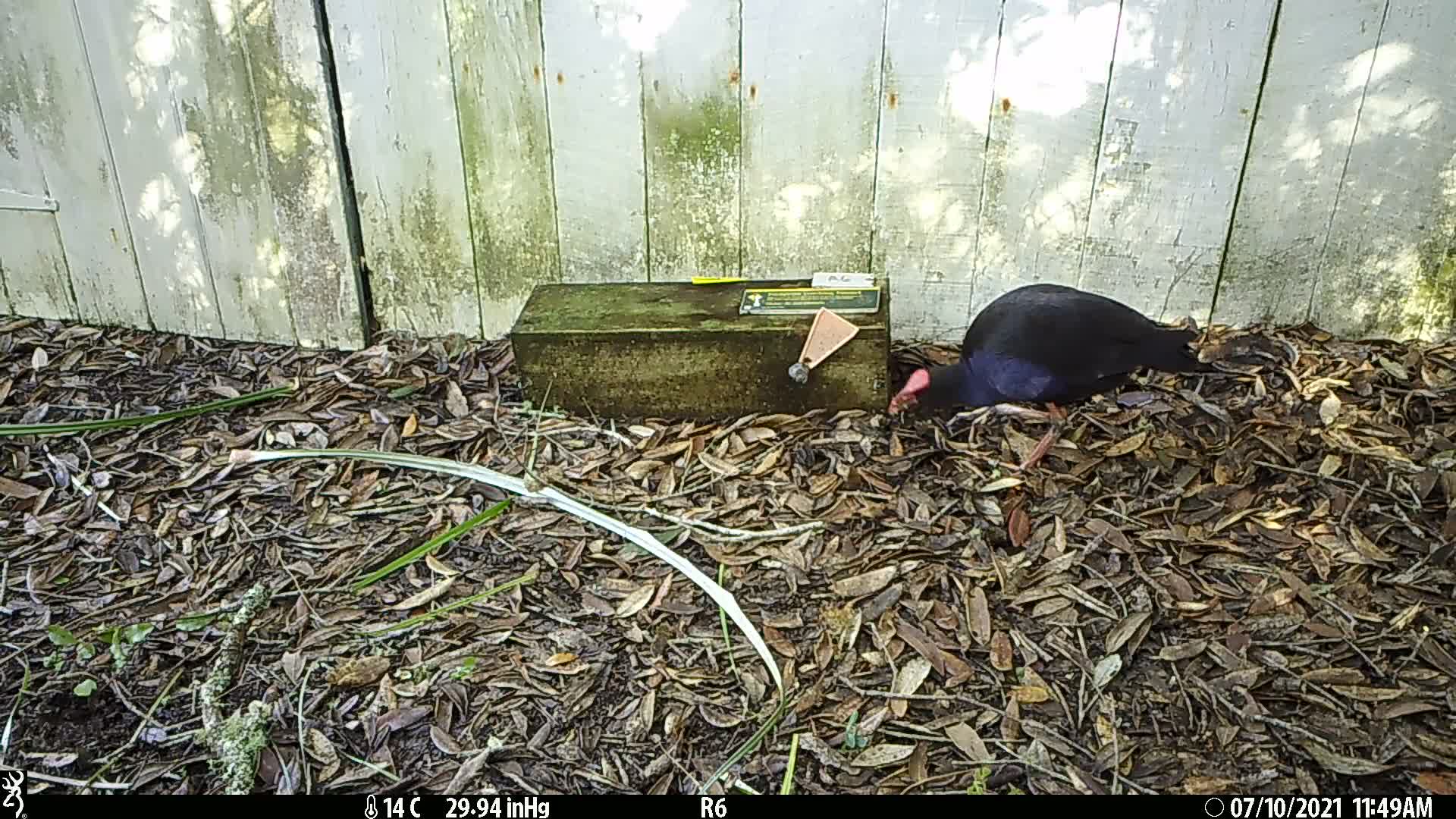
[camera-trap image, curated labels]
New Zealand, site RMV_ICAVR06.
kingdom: Animalia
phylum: Chordata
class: Aves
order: Gruiformes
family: Rallidae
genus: Porphyrio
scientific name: Porphyrio melanotus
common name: australasian swamphen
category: pukeko